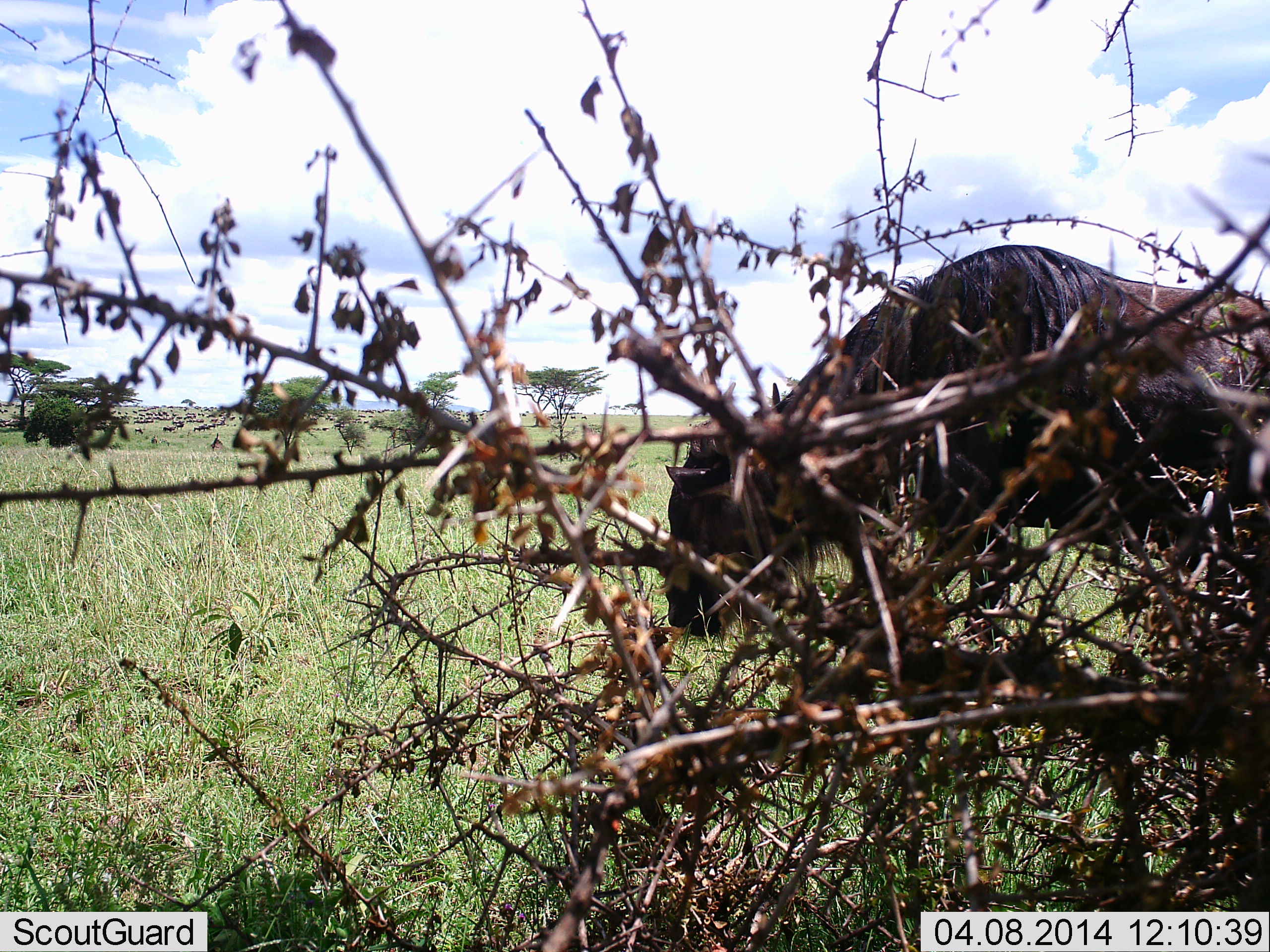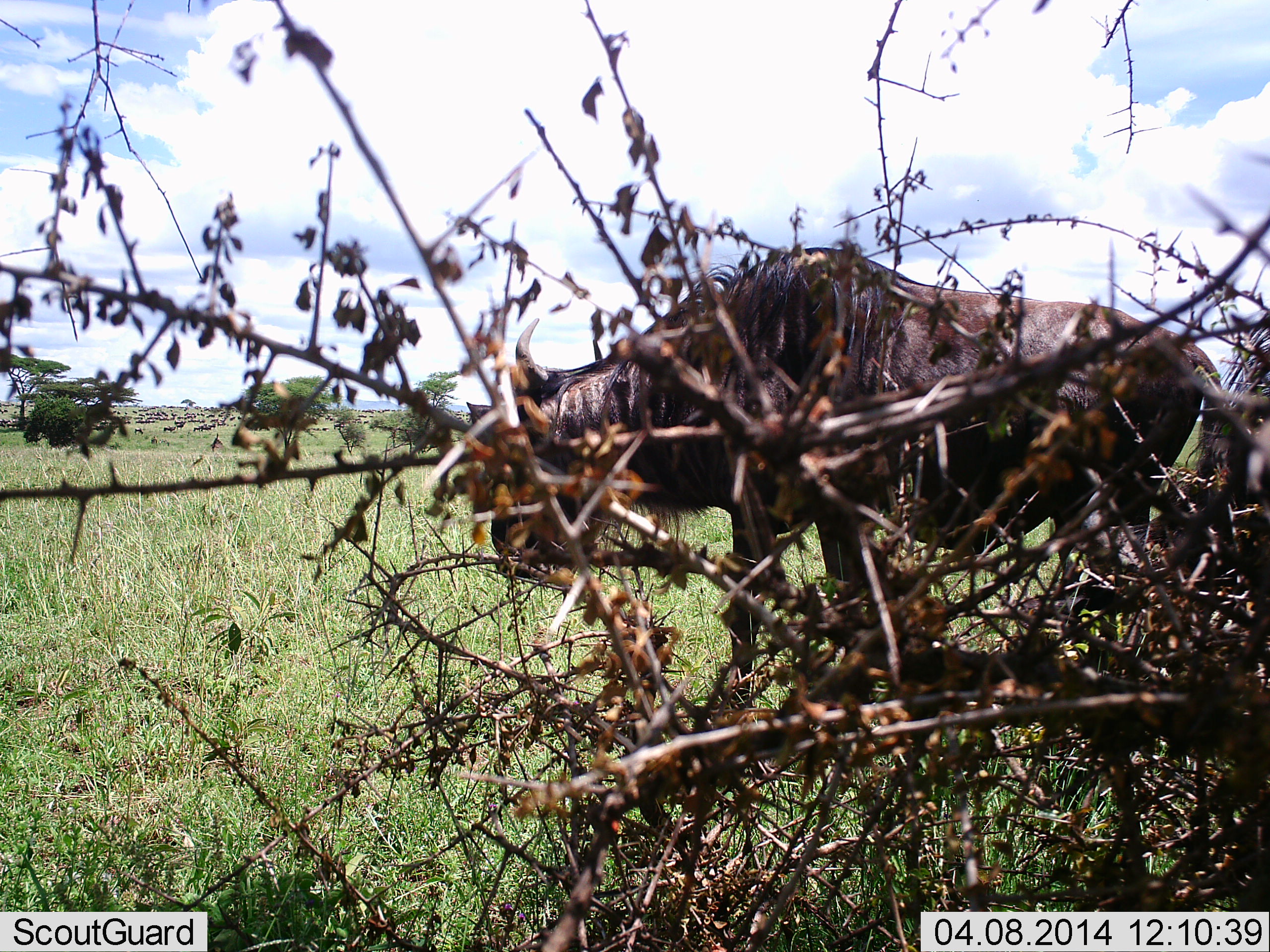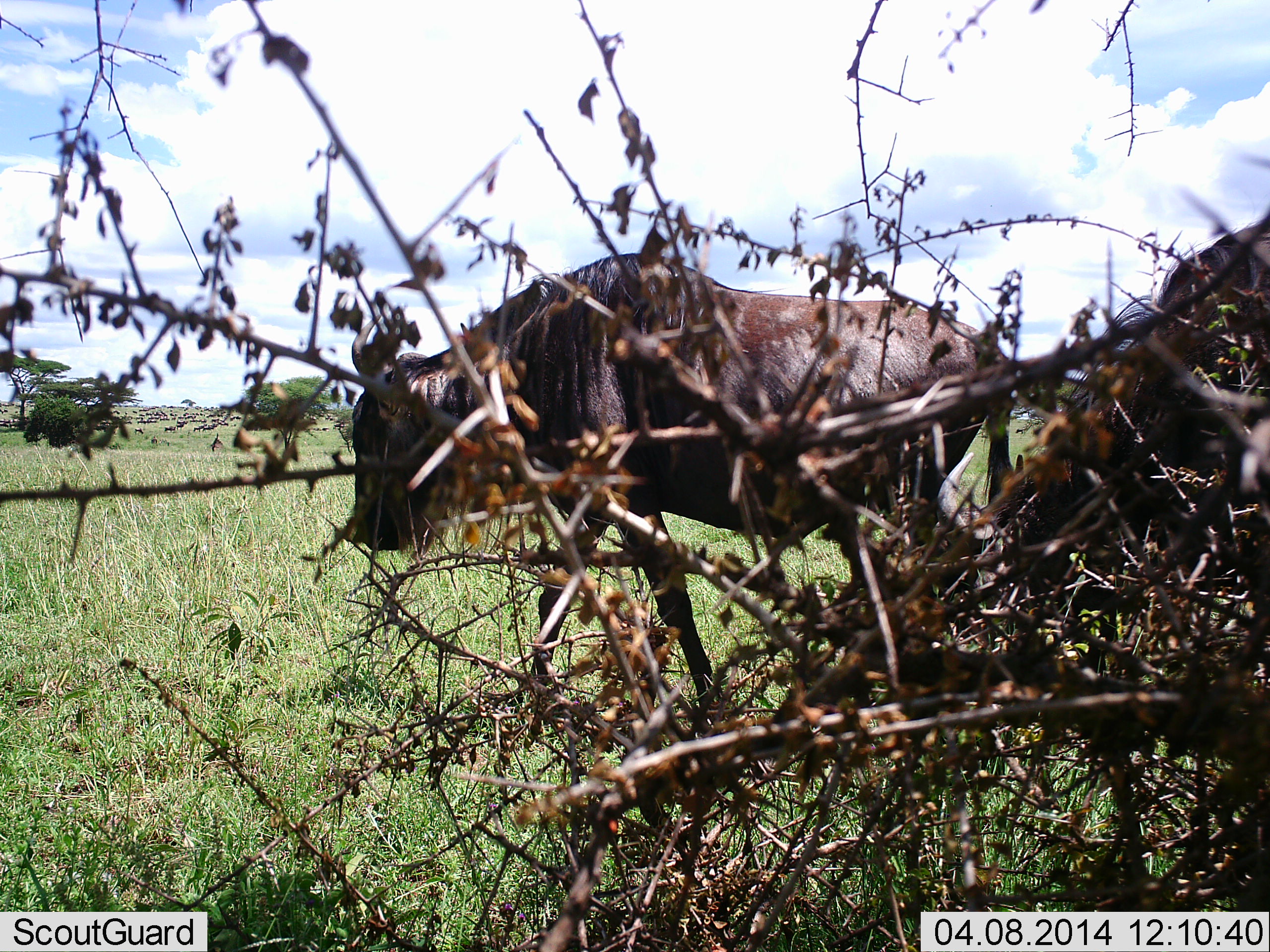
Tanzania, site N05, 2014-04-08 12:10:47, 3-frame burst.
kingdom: Animalia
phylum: Chordata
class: Mammalia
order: Artiodactyla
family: Bovidae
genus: Connochaetes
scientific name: Connochaetes taurinus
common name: blue wildebeest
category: wildebeest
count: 2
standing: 30%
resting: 10%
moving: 70%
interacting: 0%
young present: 0%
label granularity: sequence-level